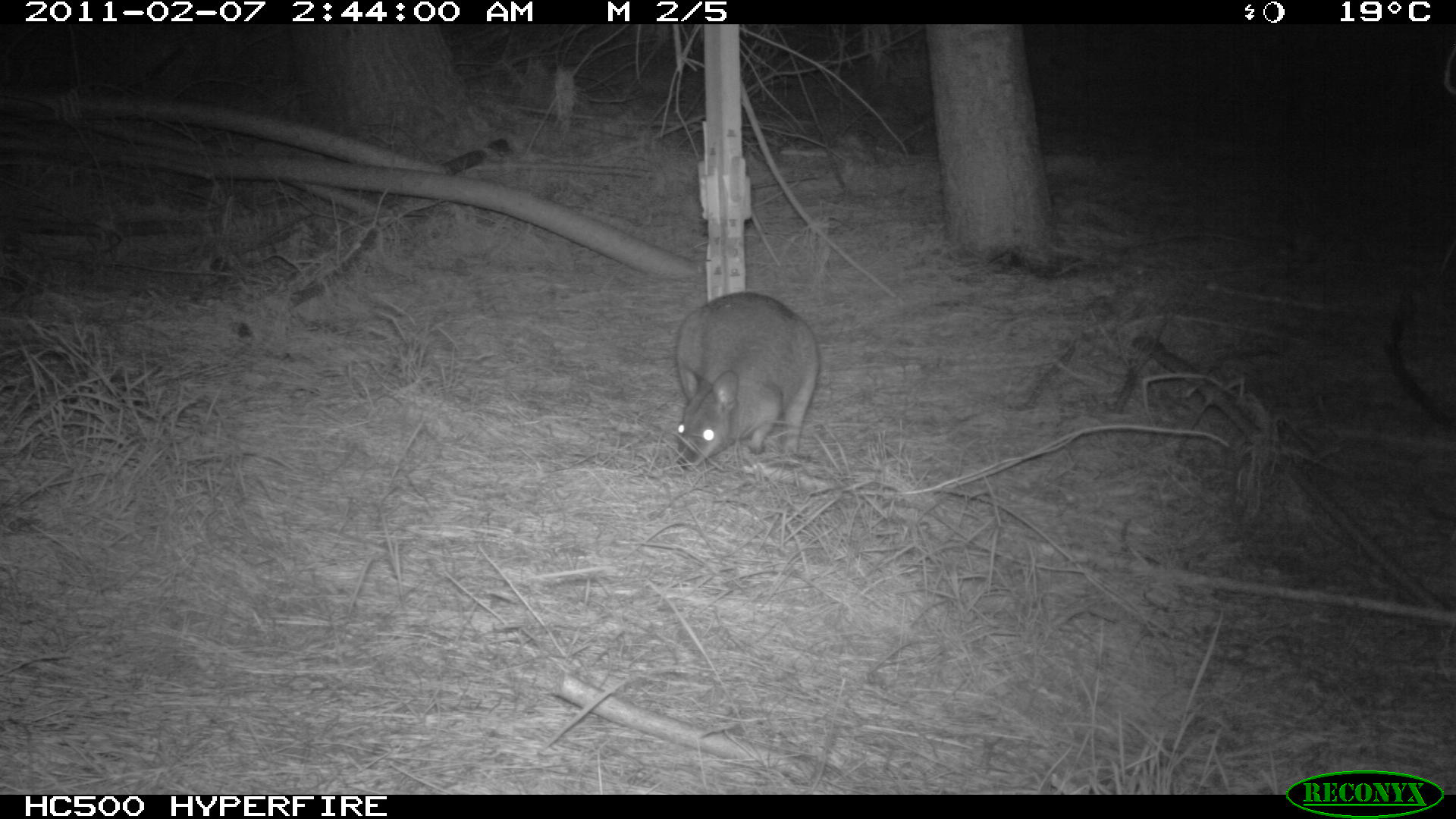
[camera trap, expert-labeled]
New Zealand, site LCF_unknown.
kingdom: Animalia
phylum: Chordata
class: Mammalia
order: Diprotodontia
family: Macropodidae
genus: Notamacropus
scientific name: Notamacropus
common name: wallaby